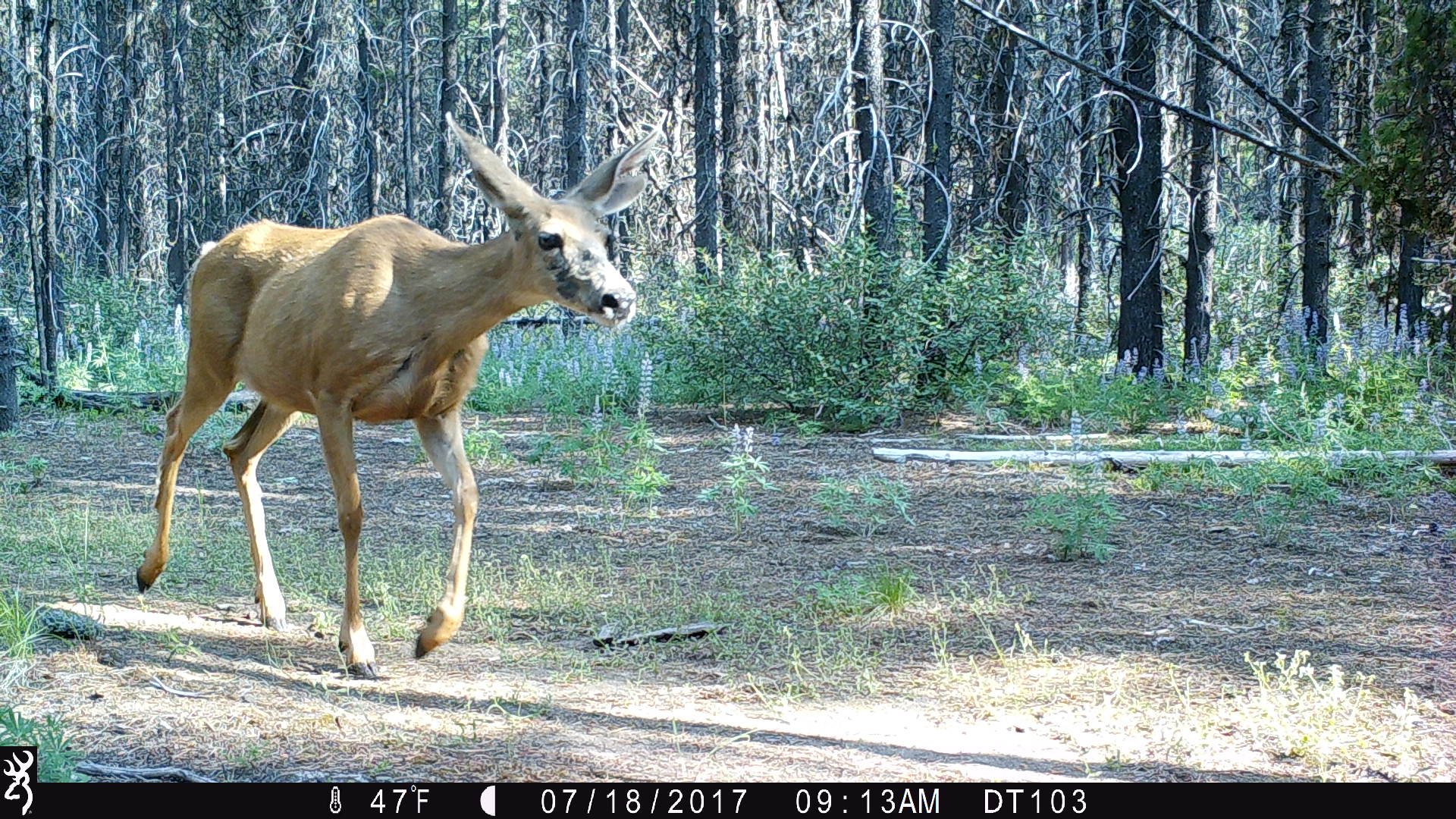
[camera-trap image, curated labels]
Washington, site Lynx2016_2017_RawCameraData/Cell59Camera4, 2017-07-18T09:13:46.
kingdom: Animalia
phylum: Chordata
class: Mammalia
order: Artiodactyla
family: Cervidae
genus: Odocoileus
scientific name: Odocoileus hemionus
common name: mule deer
Odocoileus hemionus (mule deer). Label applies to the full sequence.